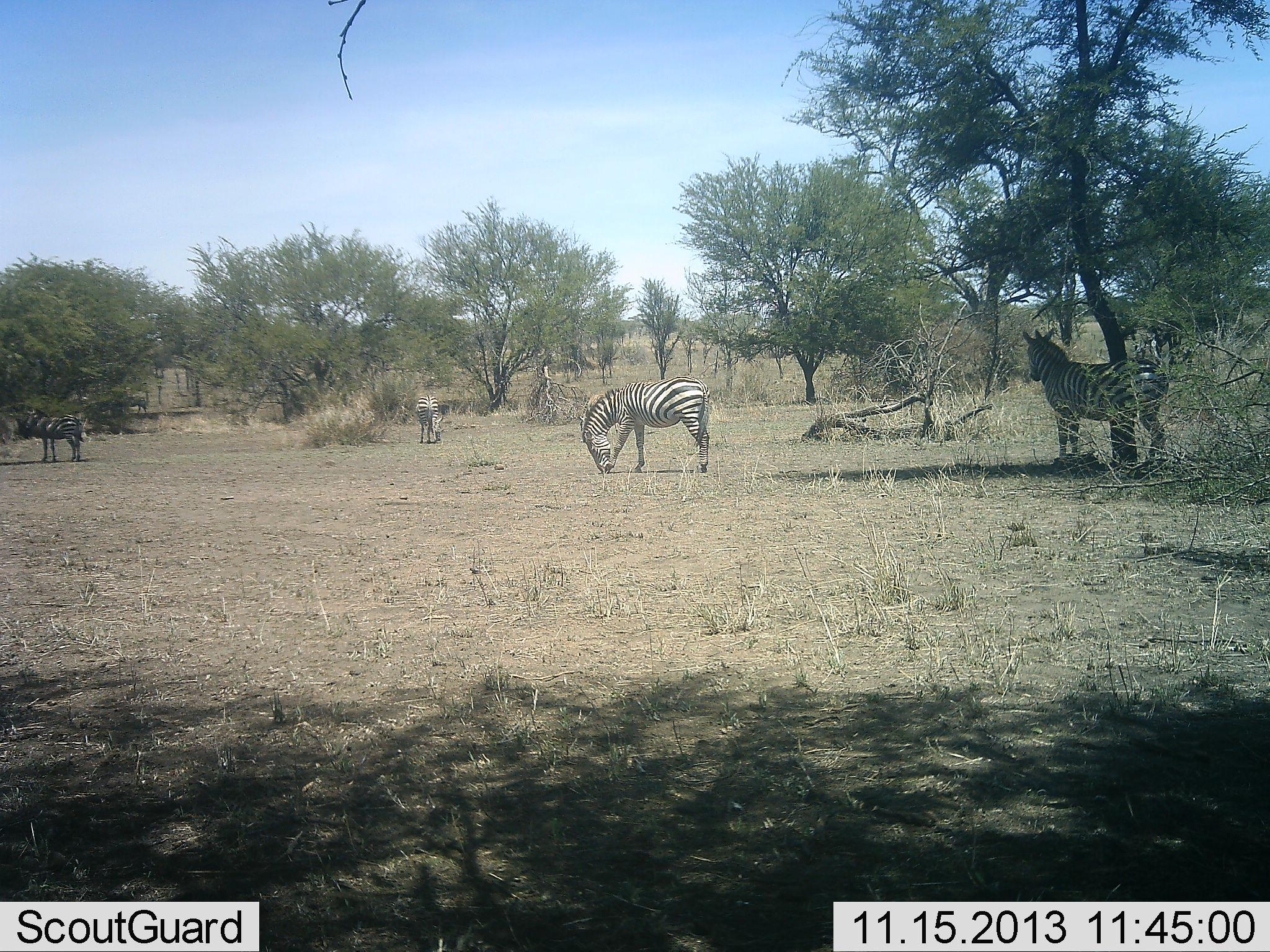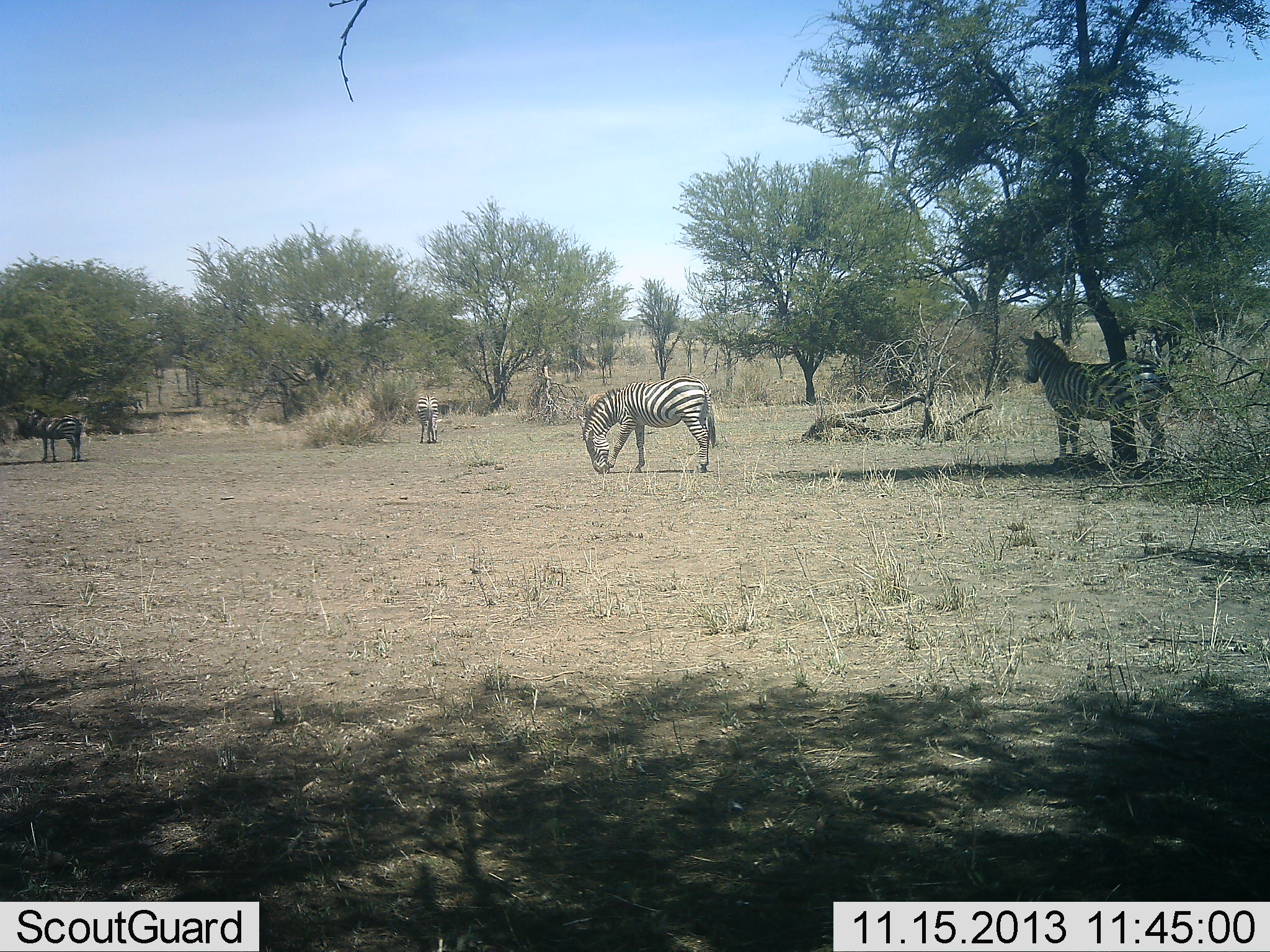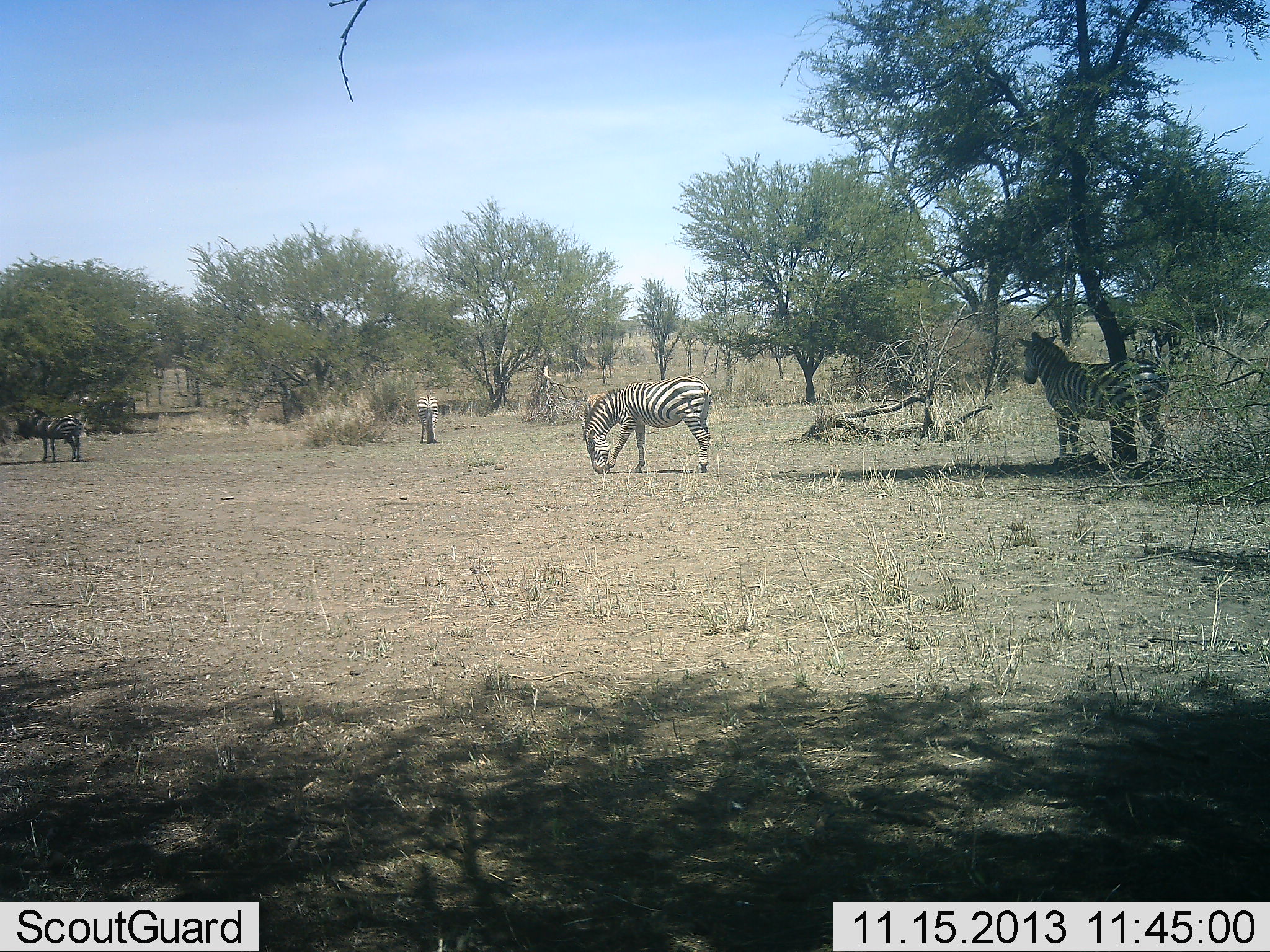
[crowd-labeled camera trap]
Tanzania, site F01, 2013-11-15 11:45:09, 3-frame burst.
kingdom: Animalia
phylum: Chordata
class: Mammalia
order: Perissodactyla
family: Equidae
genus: Equus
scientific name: Equus quagga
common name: plains zebra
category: zebra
Zebra (plains zebra) (Equus quagga), count 4. Behavior (volunteer vote fractions): standing 82%, resting 9%, moving 18%, interacting 0%. Young present (vote fraction): 0%. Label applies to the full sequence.